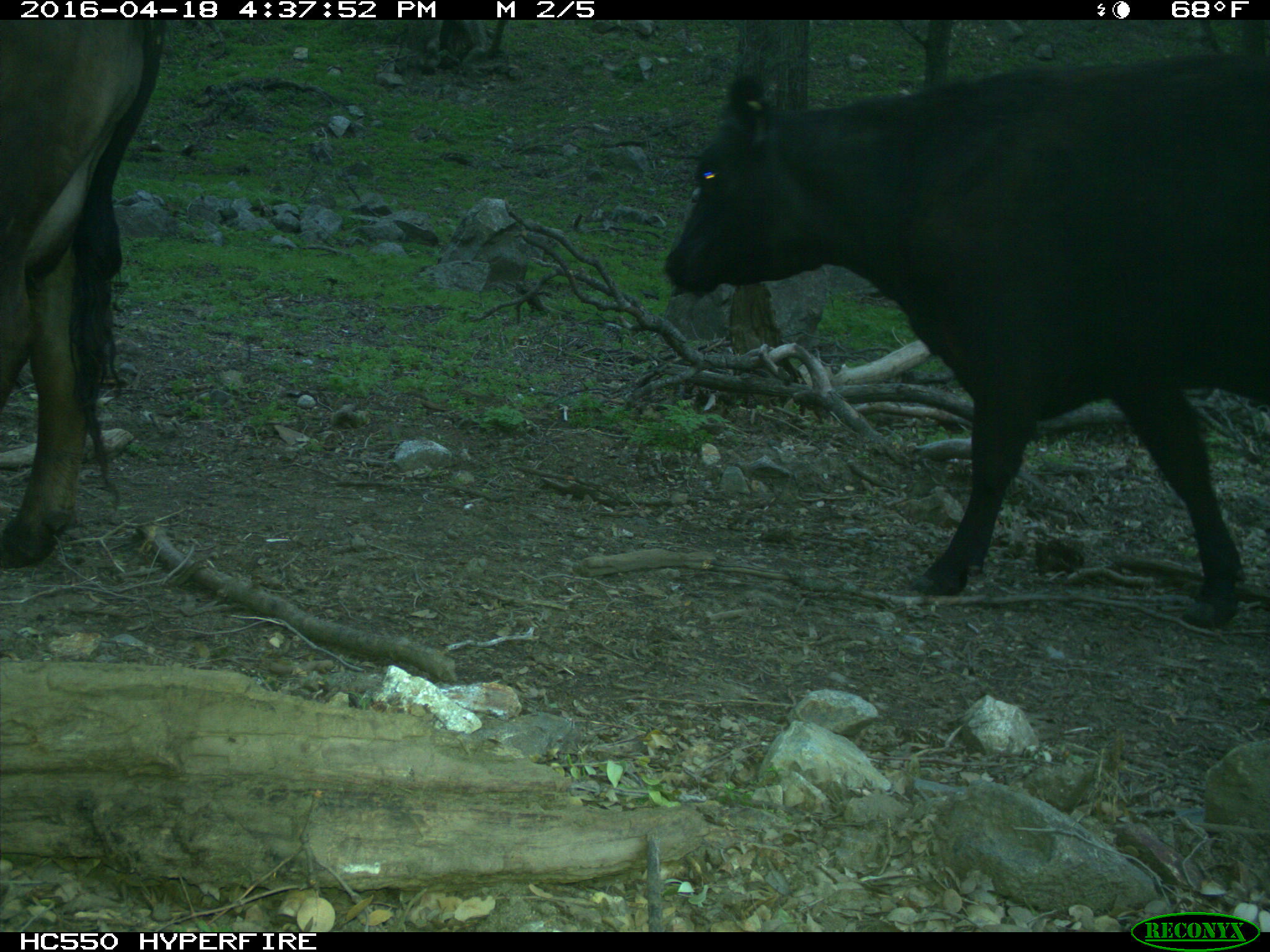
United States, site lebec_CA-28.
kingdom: Animalia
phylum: Chordata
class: Mammalia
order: Artiodactyla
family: Bovidae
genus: Bos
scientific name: Bos taurus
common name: domestic cow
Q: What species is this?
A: Bos taurus (domestic cow).